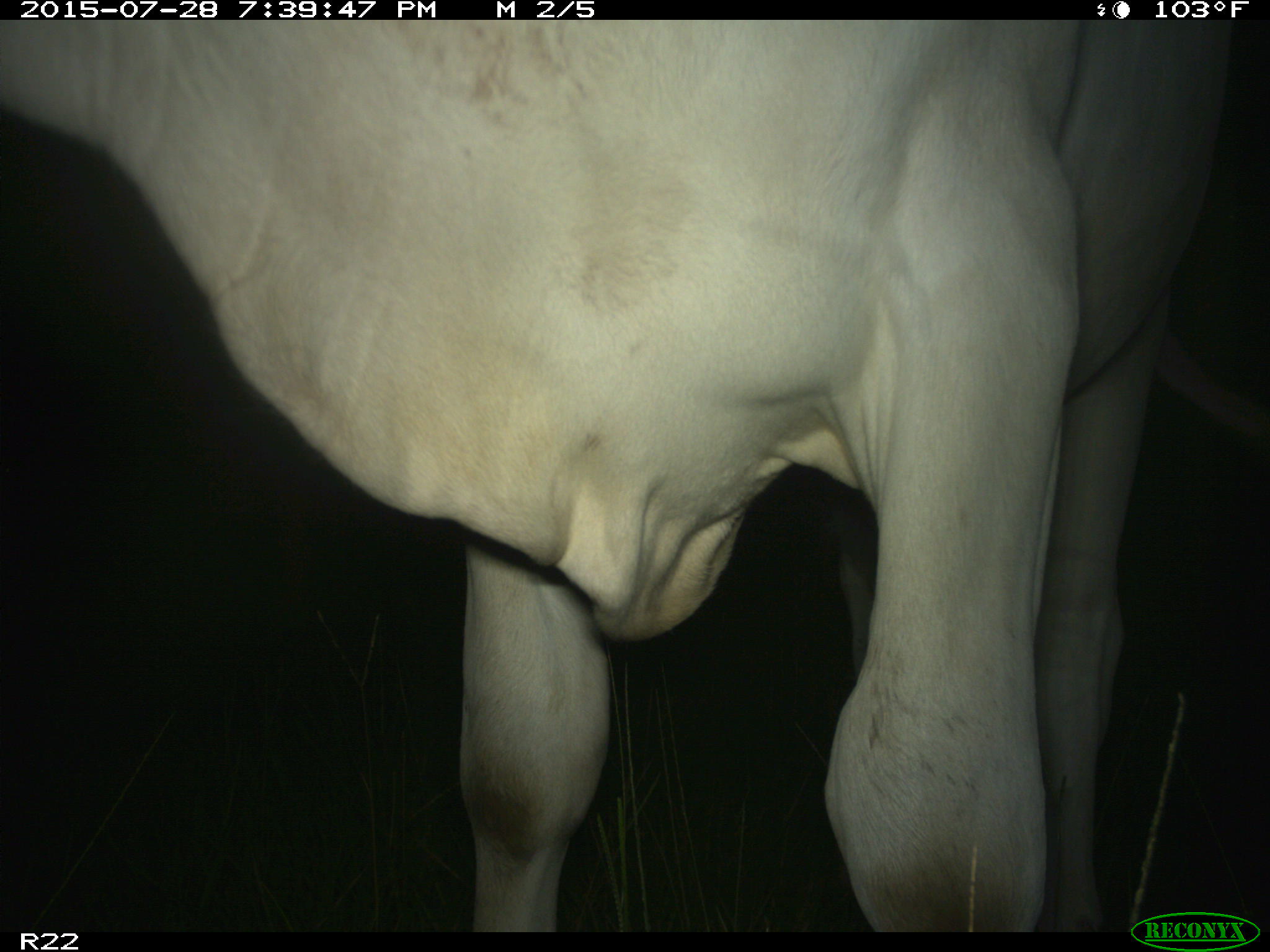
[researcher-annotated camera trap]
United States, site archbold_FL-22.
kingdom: Animalia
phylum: Chordata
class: Mammalia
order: Artiodactyla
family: Bovidae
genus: Bos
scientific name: Bos taurus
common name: domestic cow